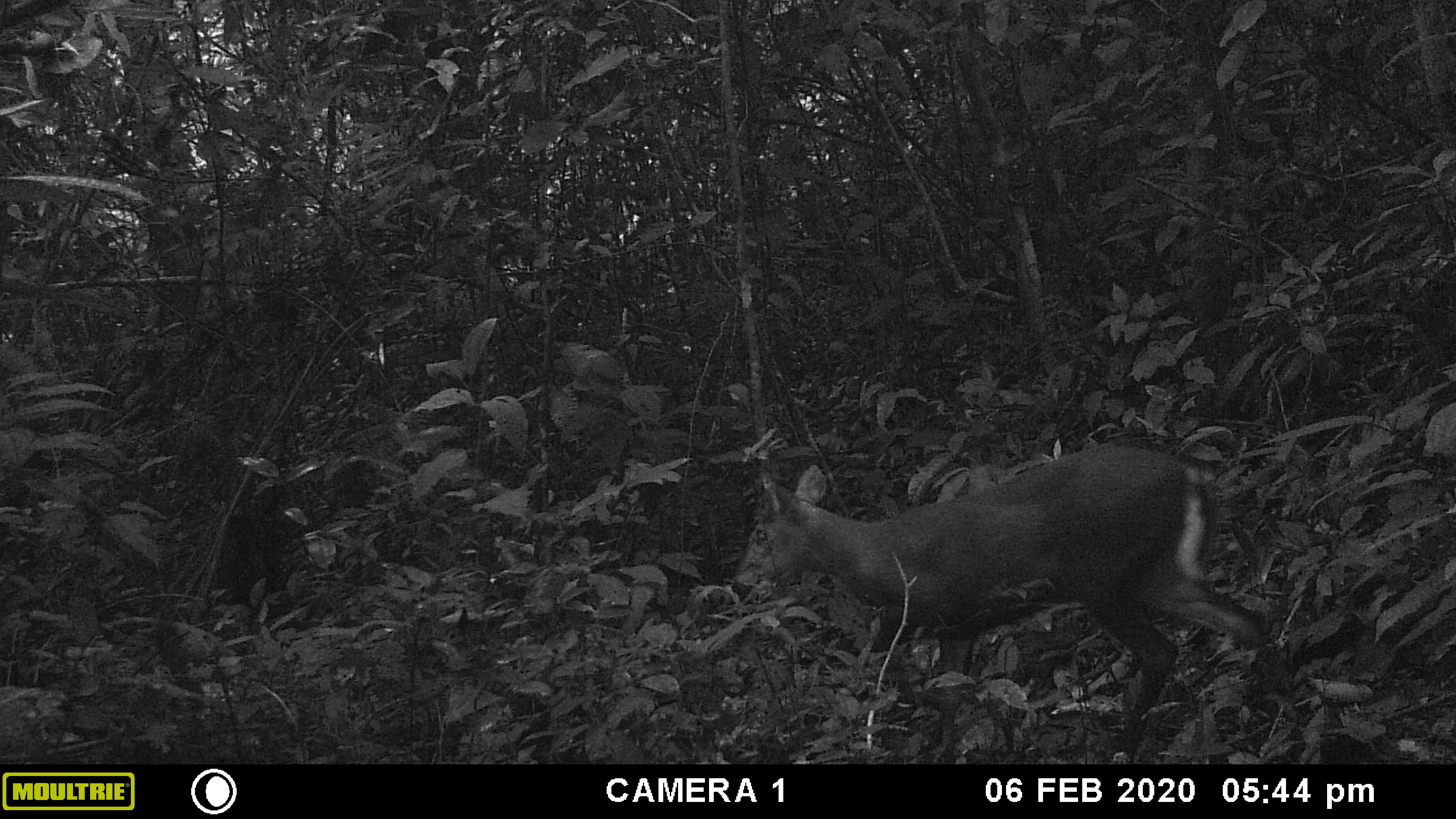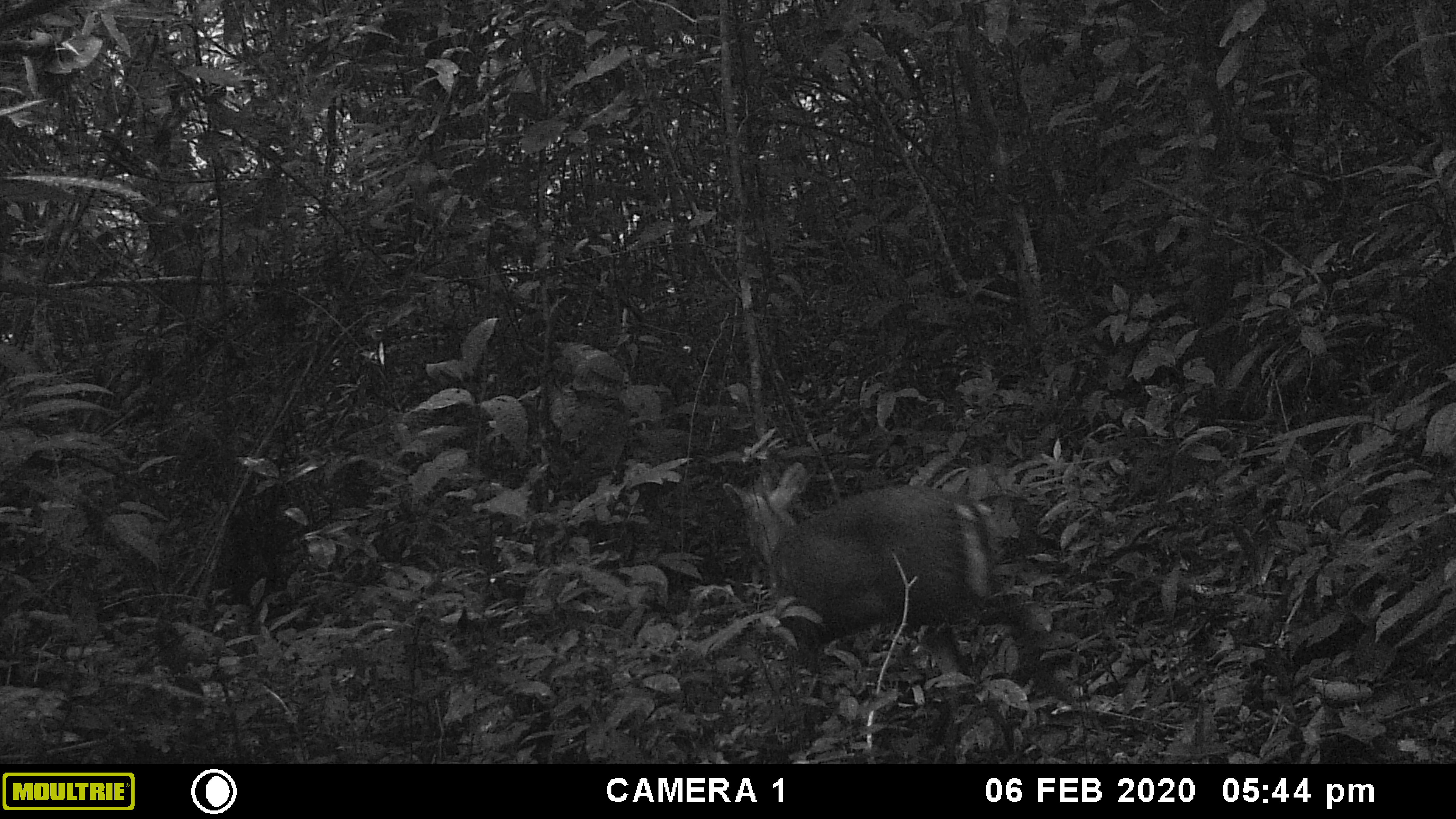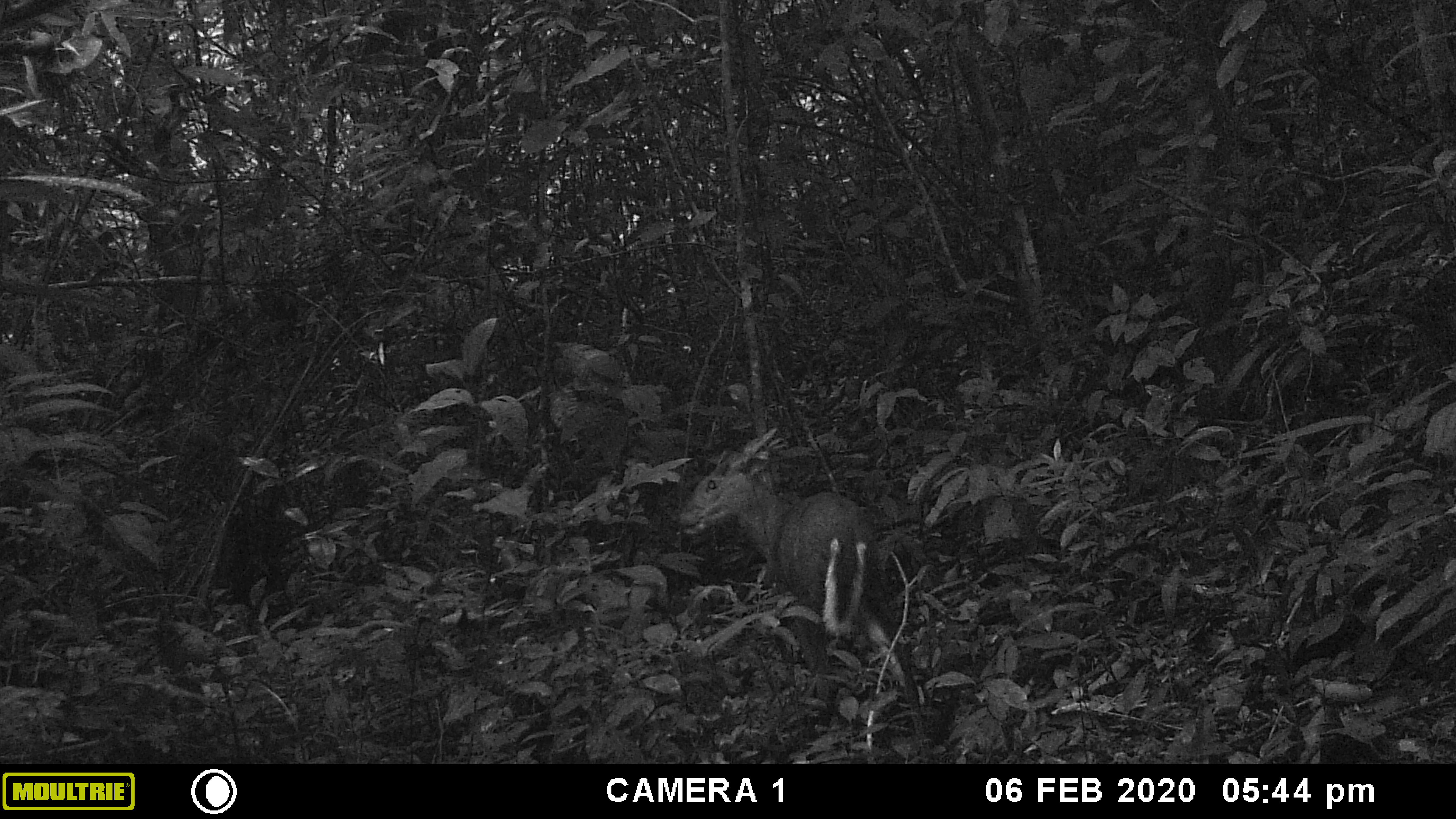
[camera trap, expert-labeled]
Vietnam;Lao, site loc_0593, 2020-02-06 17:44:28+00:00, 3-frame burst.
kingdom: Animalia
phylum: Chordata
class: Mammalia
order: Artiodactyla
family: Cervidae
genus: Muntiacus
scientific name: Muntiacus rooseveltorum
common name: roosevelt's muntjac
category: roosevelts muntjac group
Roosevelts muntjac group (roosevelt's muntjac) (Muntiacus rooseveltorum). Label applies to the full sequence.